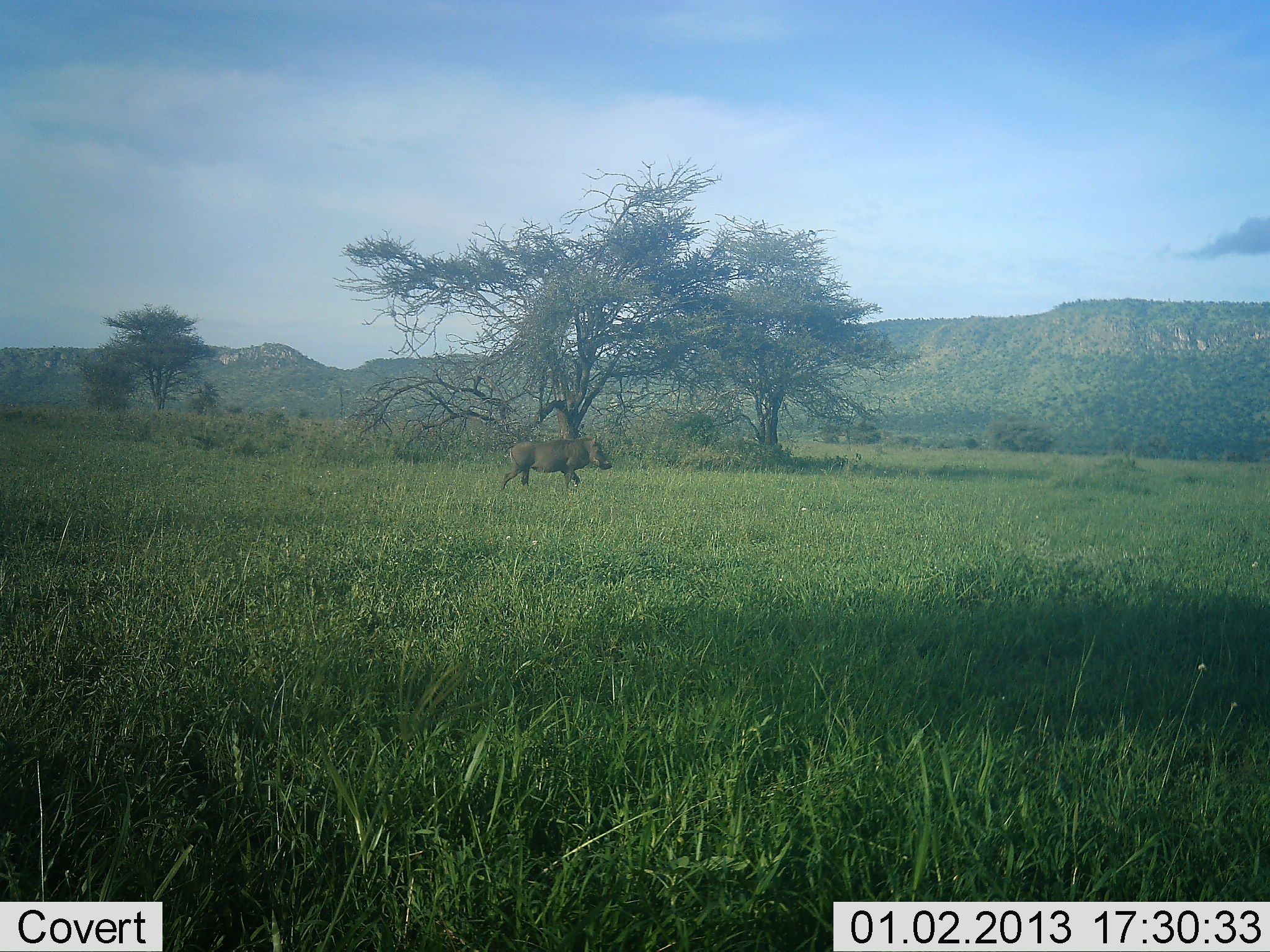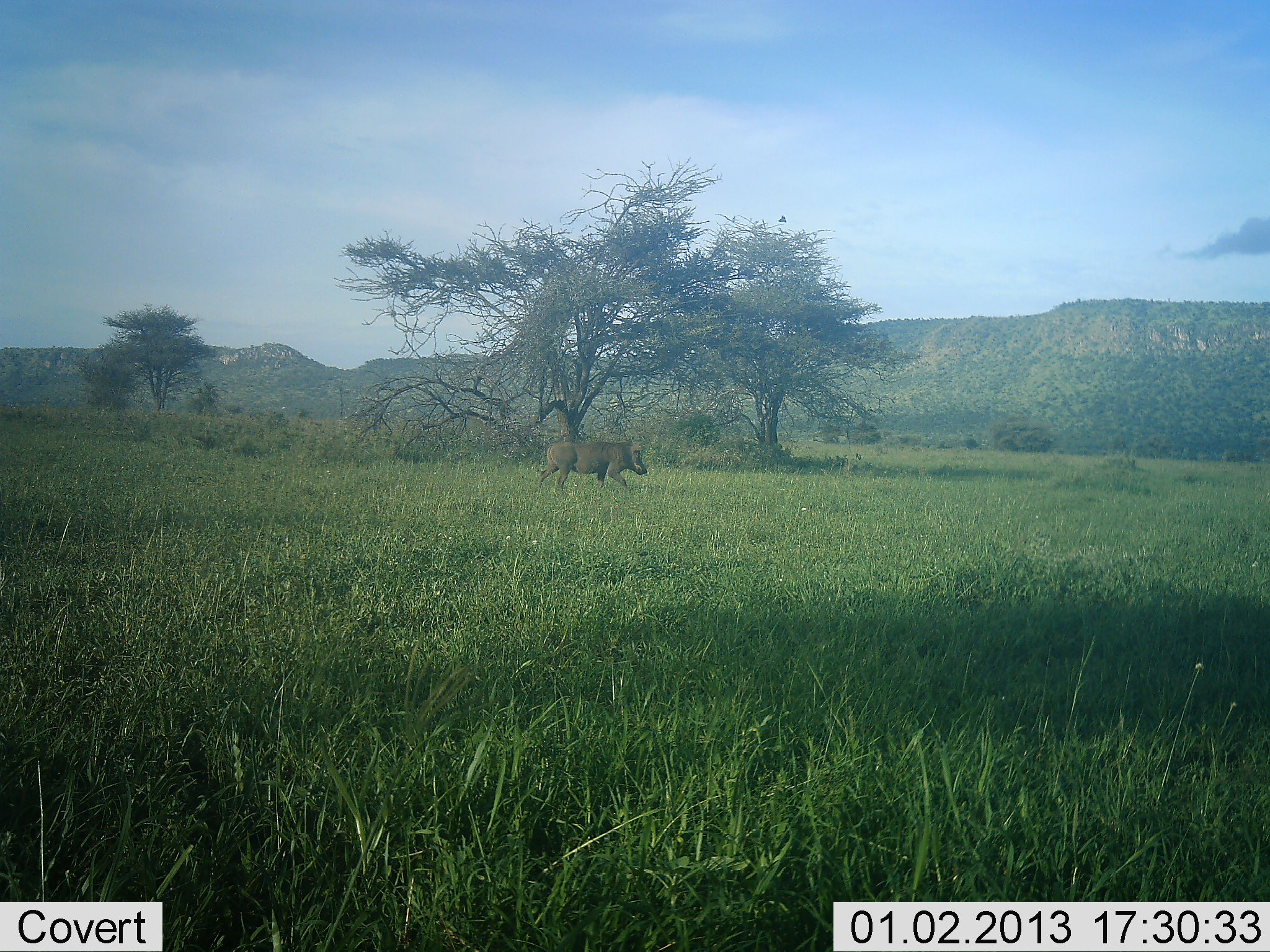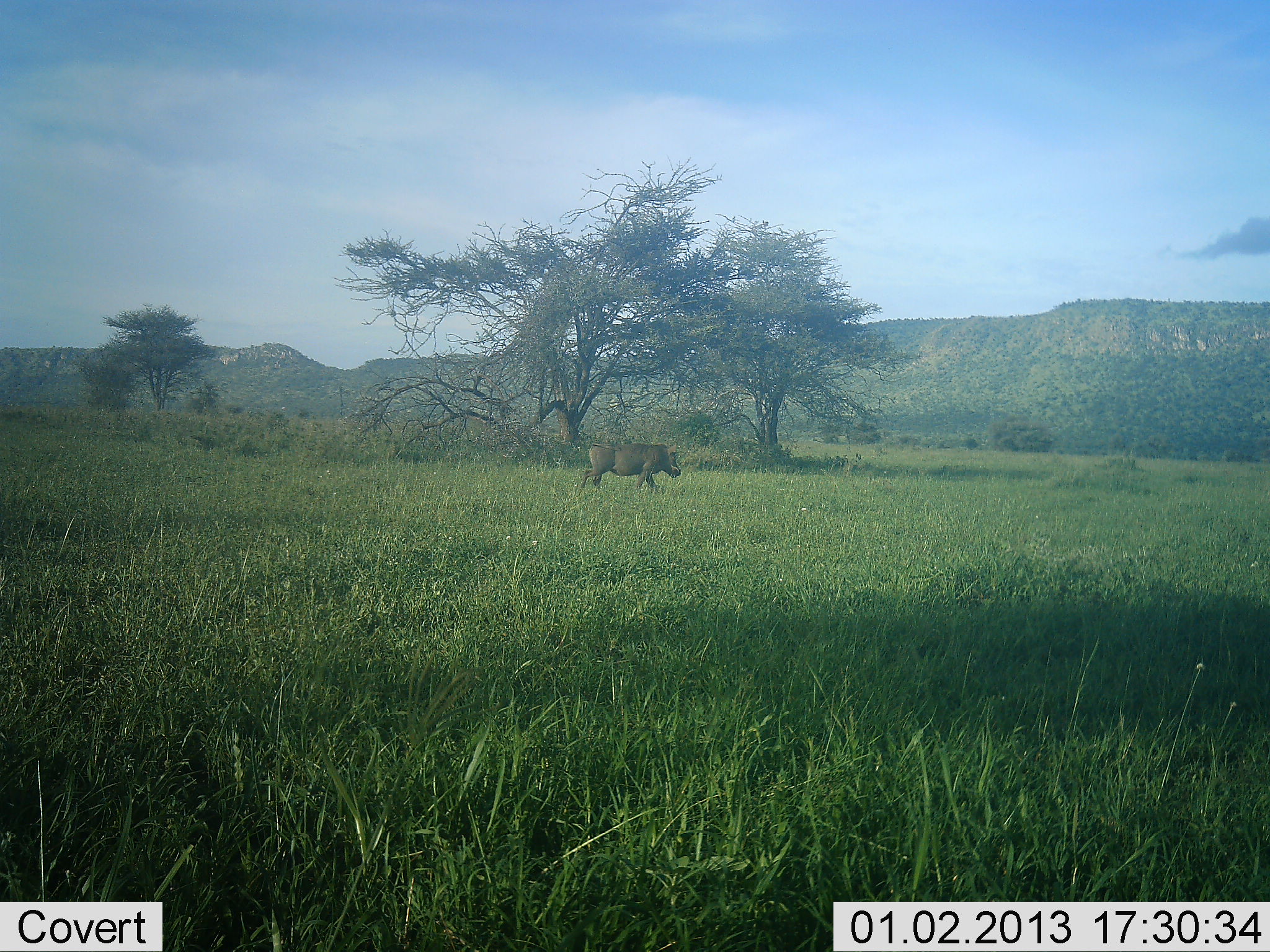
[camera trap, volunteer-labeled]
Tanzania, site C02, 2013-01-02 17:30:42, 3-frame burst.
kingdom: Animalia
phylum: Chordata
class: Mammalia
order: Artiodactyla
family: Suidae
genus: Phacochoerus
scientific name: Phacochoerus africanus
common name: warthog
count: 1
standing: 0%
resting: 0%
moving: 100%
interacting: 0%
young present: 0%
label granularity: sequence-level